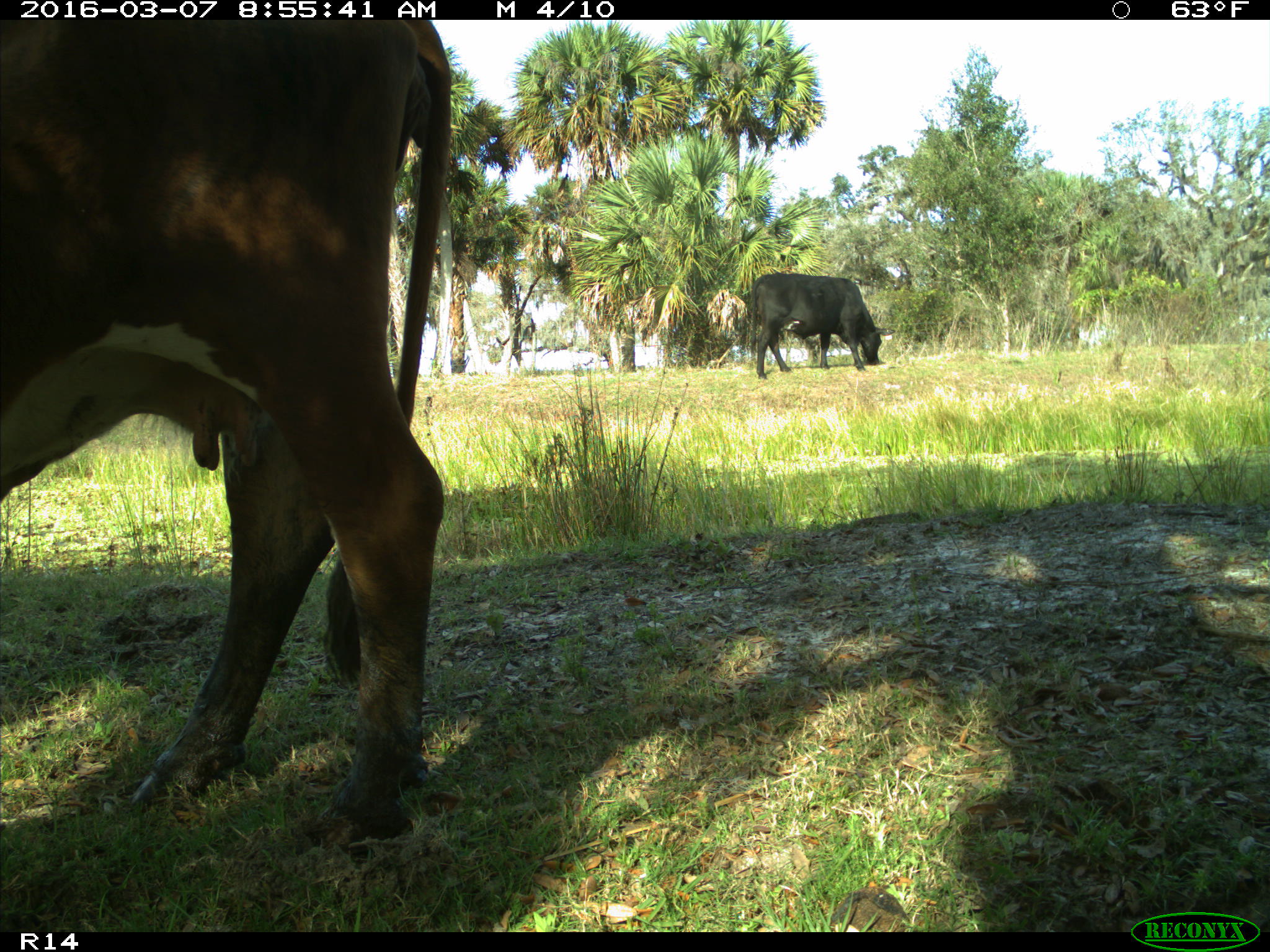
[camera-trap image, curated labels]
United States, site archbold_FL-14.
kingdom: Animalia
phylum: Chordata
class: Mammalia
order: Artiodactyla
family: Bovidae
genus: Bos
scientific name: Bos taurus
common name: domestic cow